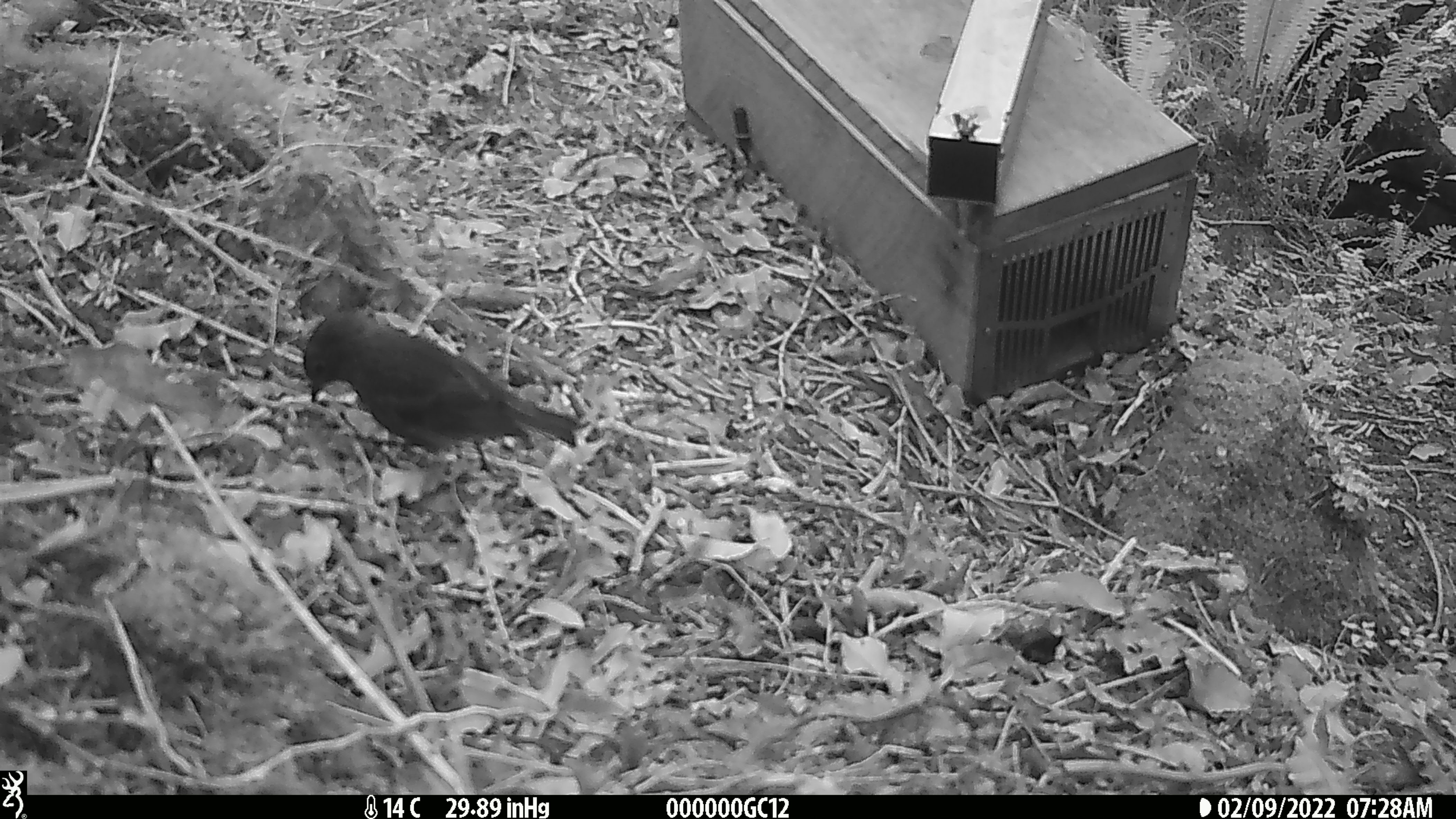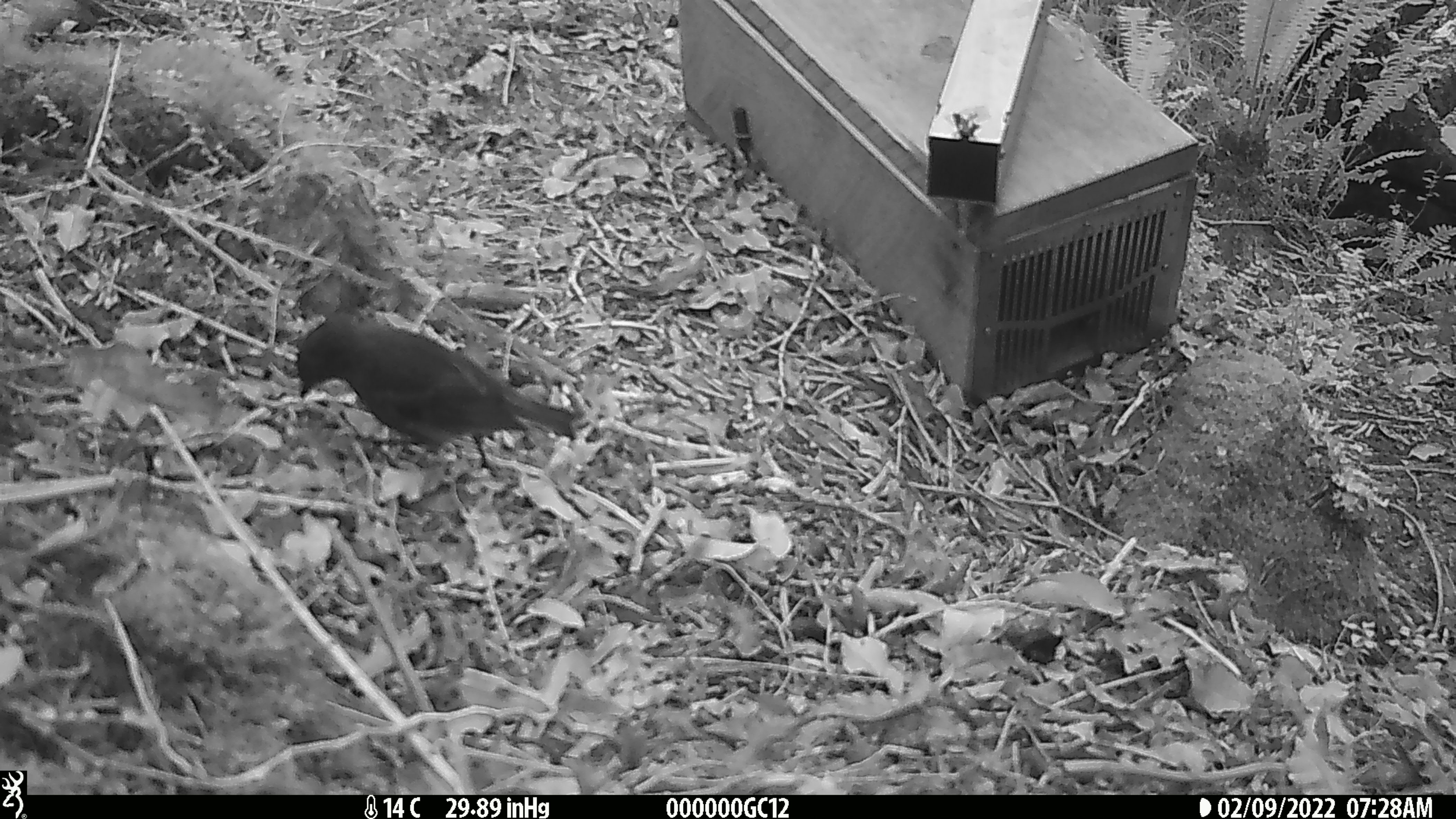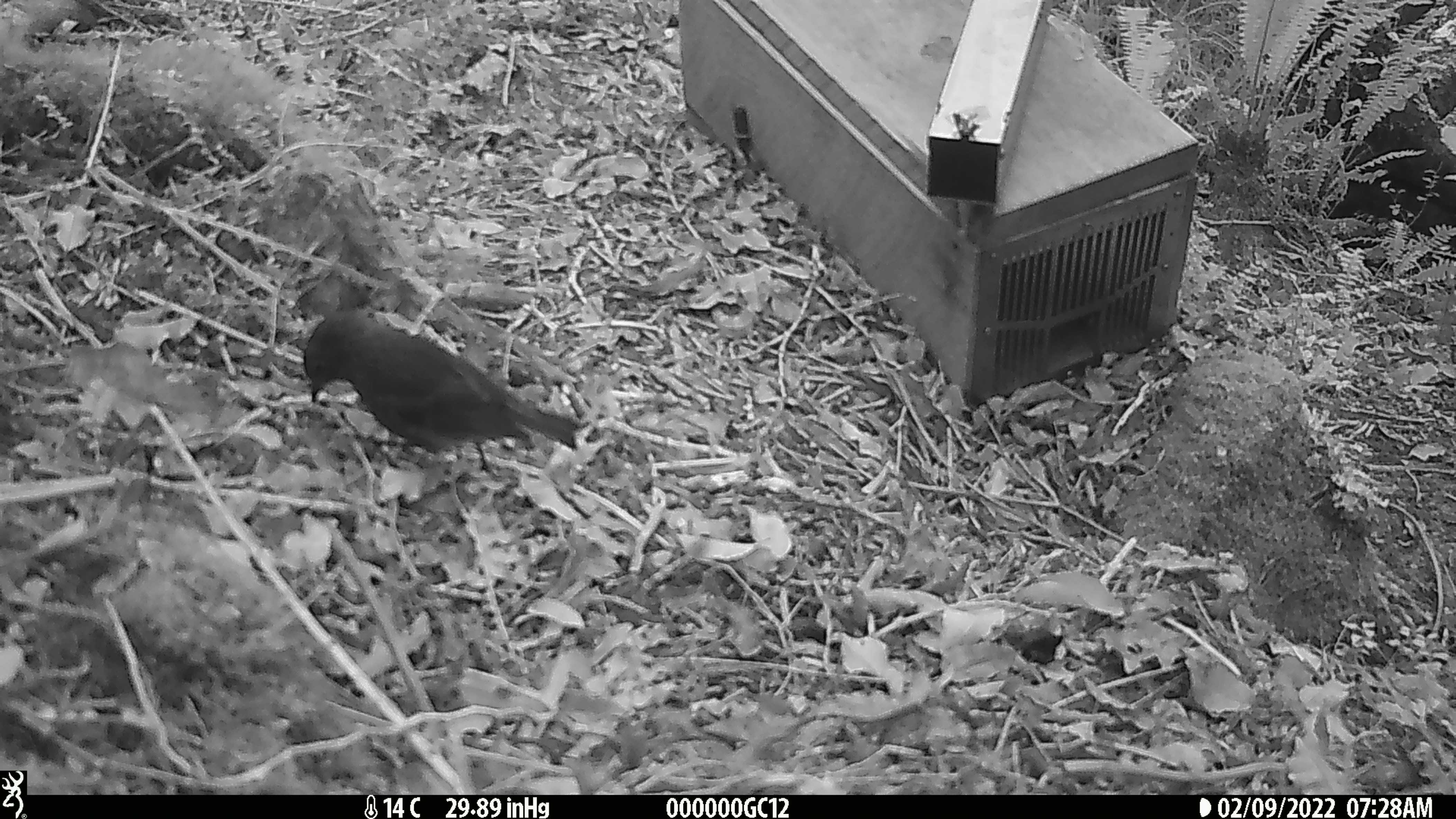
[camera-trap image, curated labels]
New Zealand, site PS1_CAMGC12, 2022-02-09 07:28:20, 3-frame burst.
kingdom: Animalia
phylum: Chordata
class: Aves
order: Passeriformes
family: Petroicidae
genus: Petroica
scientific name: Petroica australis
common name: new zealand robin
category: robin